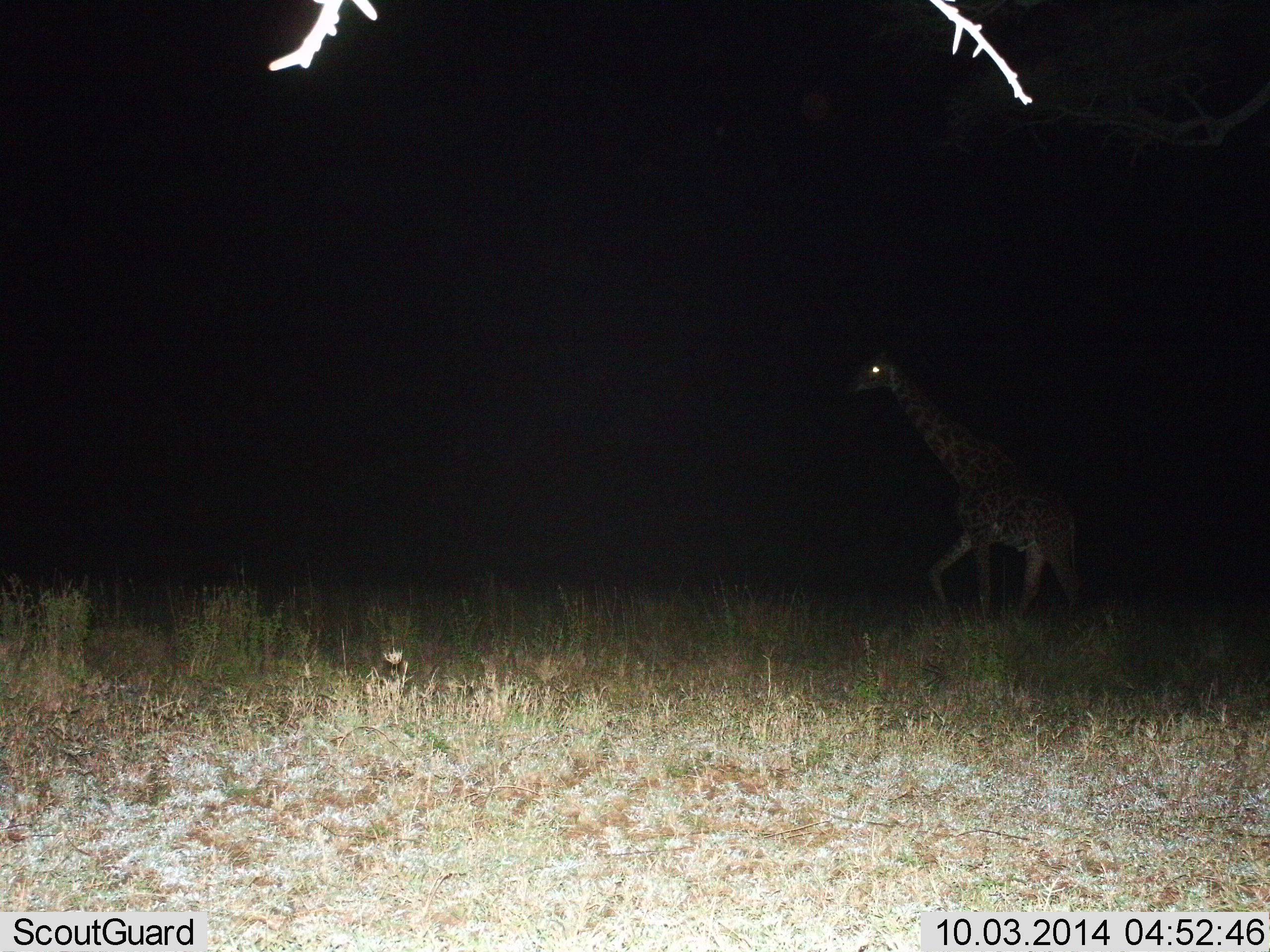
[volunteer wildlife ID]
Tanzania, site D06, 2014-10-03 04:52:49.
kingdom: Animalia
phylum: Chordata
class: Mammalia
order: Artiodactyla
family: Giraffidae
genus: Giraffa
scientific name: Giraffa camelopardalis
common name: giraffe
Giraffe (Giraffa camelopardalis), count 1. Behavior (volunteer vote fractions): standing 0%, resting 0%, moving 100%, interacting 0%. Young present (vote fraction): 0%. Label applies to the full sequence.